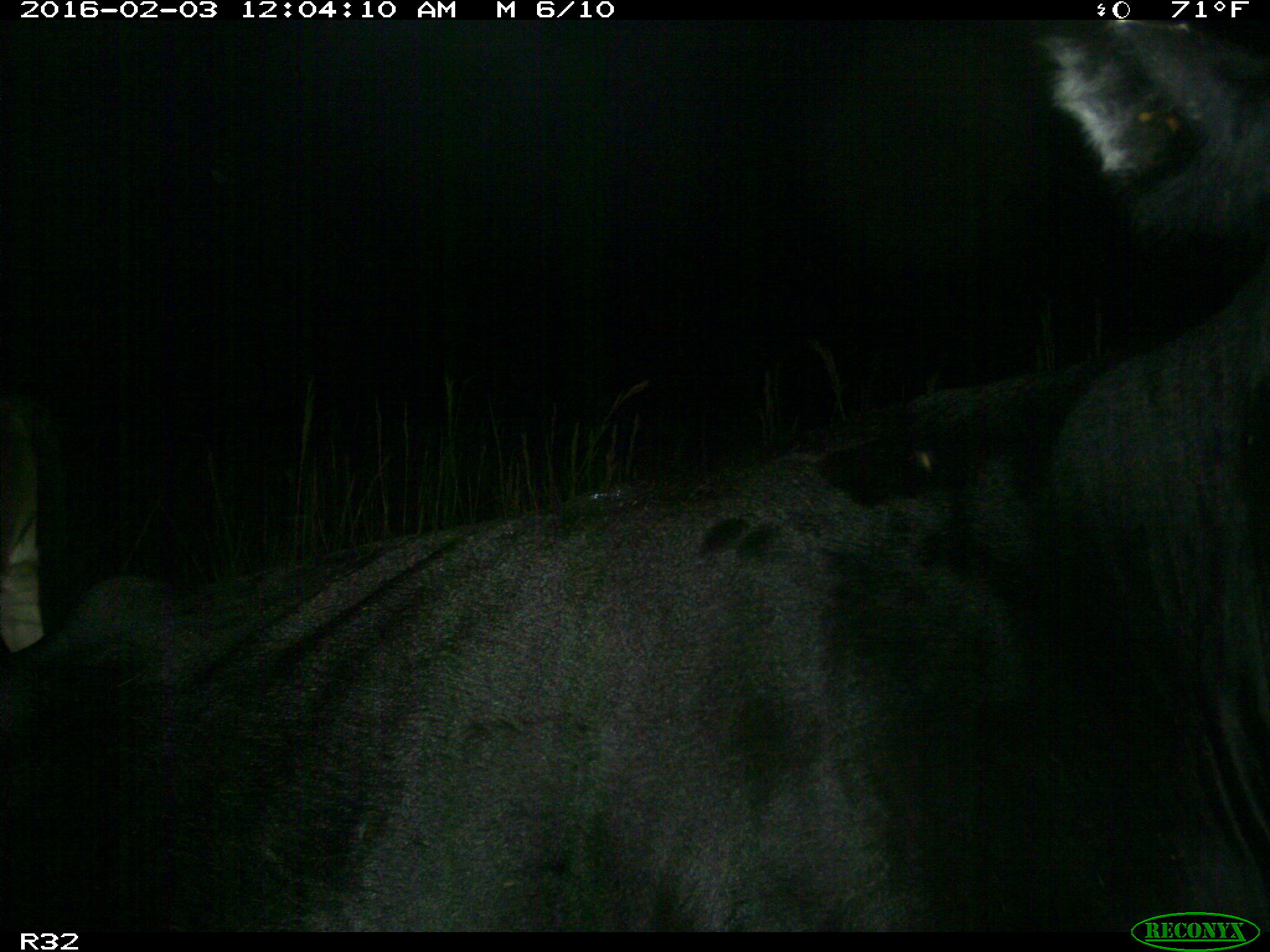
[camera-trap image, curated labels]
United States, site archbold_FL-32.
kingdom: Animalia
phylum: Chordata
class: Mammalia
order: Artiodactyla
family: Bovidae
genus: Bos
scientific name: Bos taurus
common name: domestic cow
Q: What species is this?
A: Bos taurus (domestic cow).